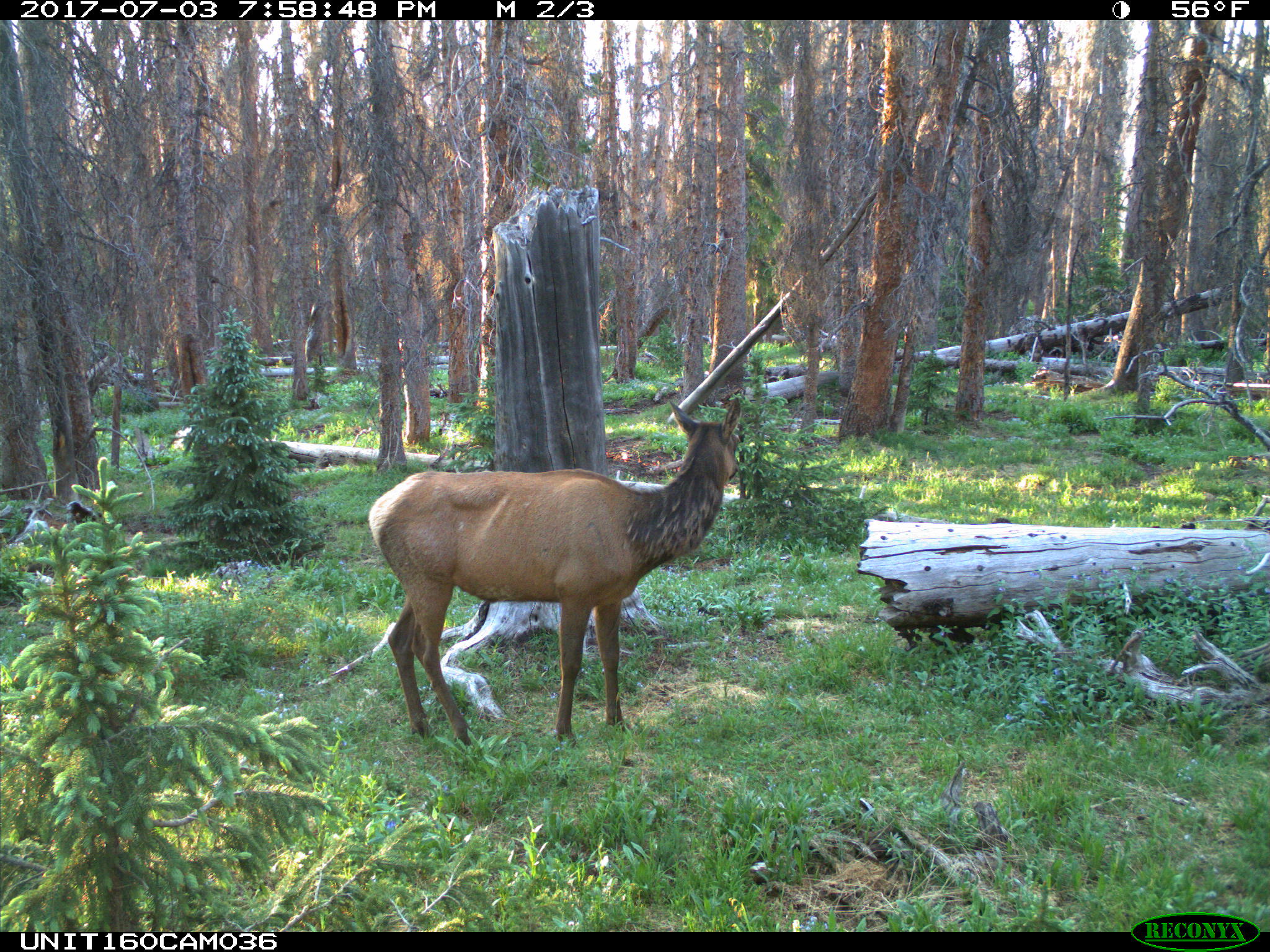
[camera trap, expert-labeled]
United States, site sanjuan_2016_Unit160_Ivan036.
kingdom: Animalia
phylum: Chordata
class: Mammalia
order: Artiodactyla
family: Cervidae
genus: Cervus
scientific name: Cervus elaphus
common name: red deer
Cervus elaphus (red deer).